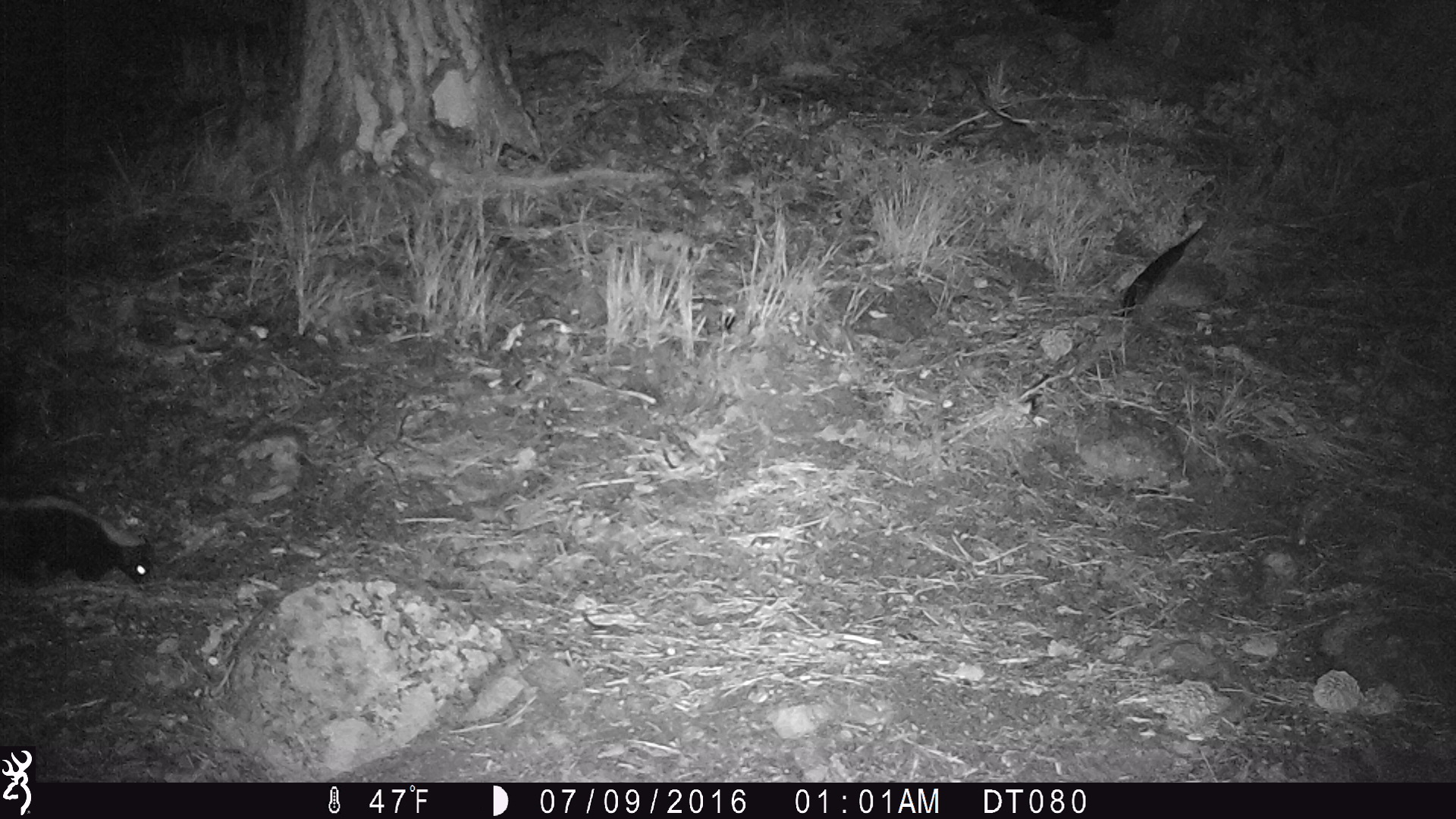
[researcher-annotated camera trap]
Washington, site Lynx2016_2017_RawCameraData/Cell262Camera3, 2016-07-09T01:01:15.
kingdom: Animalia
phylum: Chordata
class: Mammalia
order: Carnivora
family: Mephitidae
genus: Mephitis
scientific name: Mephitis mephitis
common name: striped skunk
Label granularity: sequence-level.